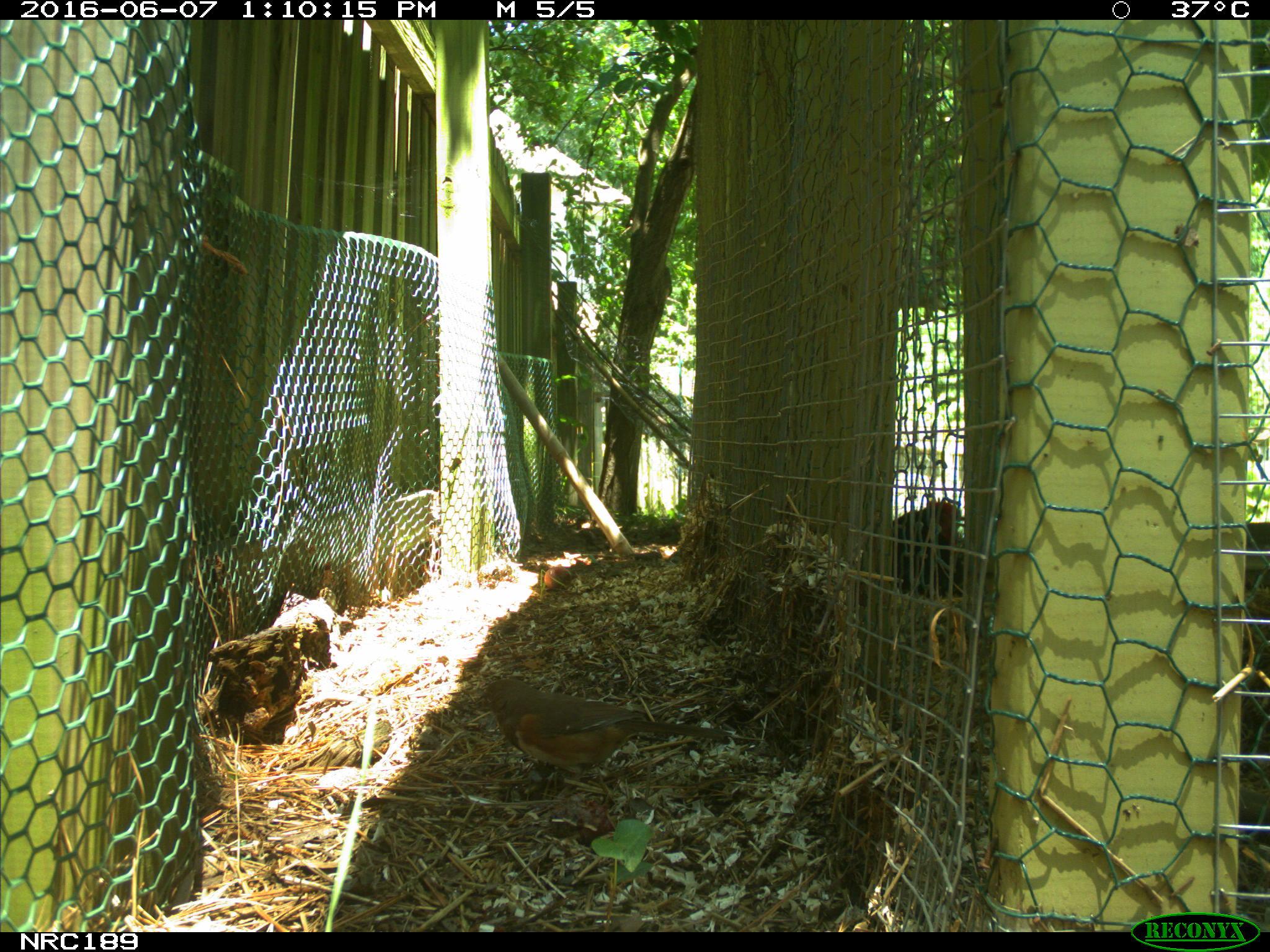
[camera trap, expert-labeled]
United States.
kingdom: Animalia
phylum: Chordata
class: Aves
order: Galliformes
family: Phasianidae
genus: Gallus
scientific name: Gallus gallus domesticus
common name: domestic chicken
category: Chicken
Chicken (domestic chicken) (Gallus gallus domesticus).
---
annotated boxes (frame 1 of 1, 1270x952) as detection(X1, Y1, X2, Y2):
Chicken: detection(472, 659, 735, 792)